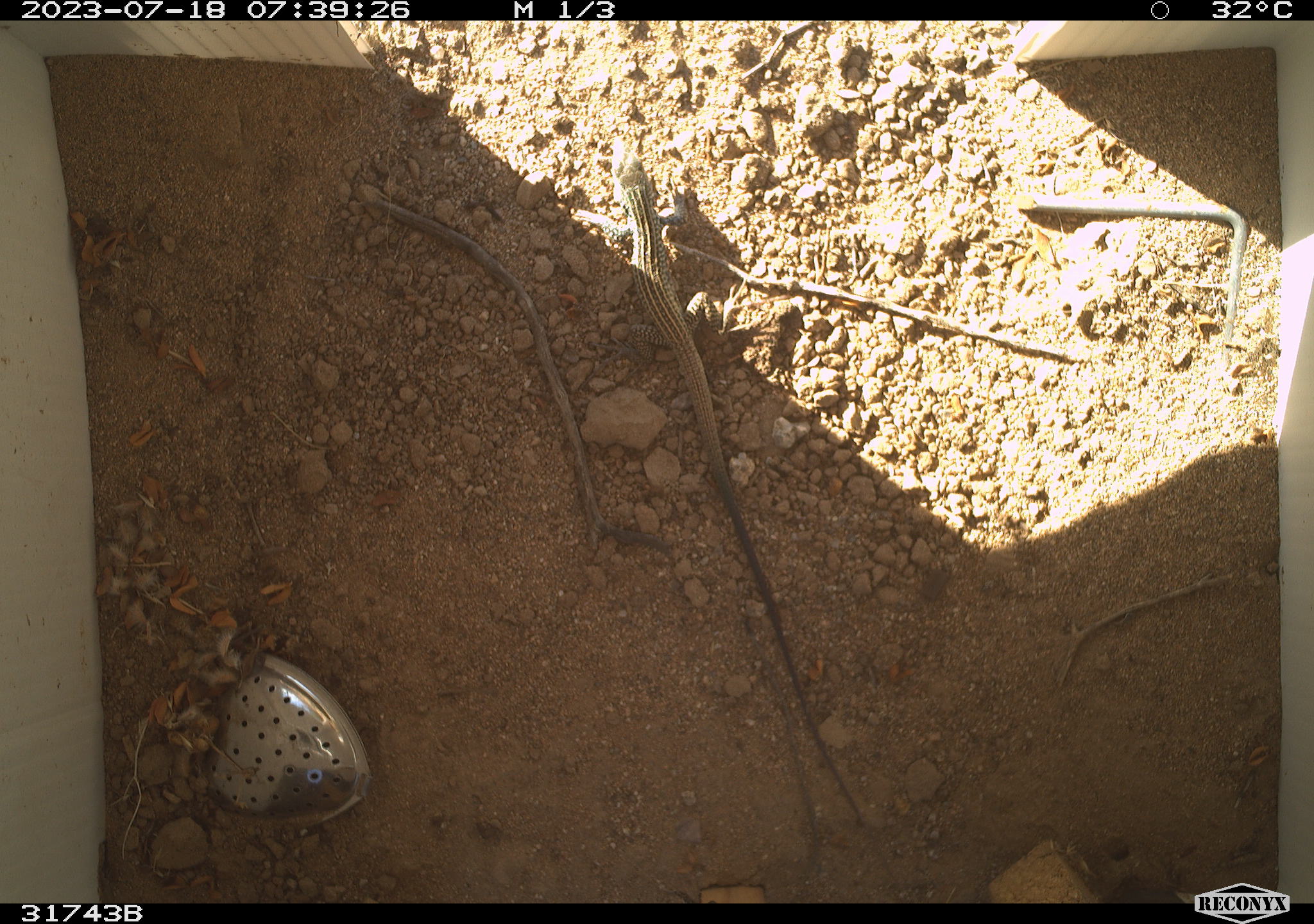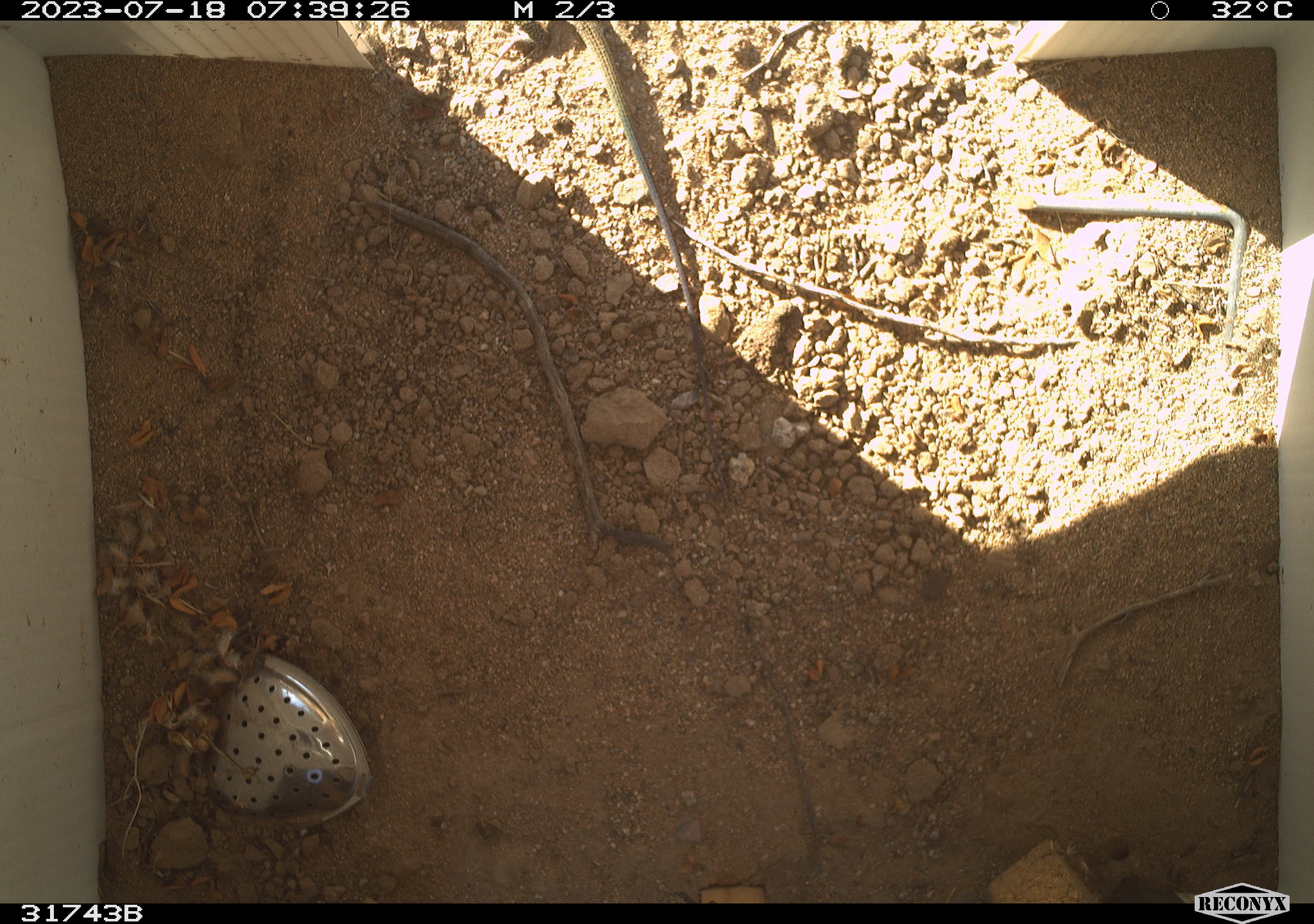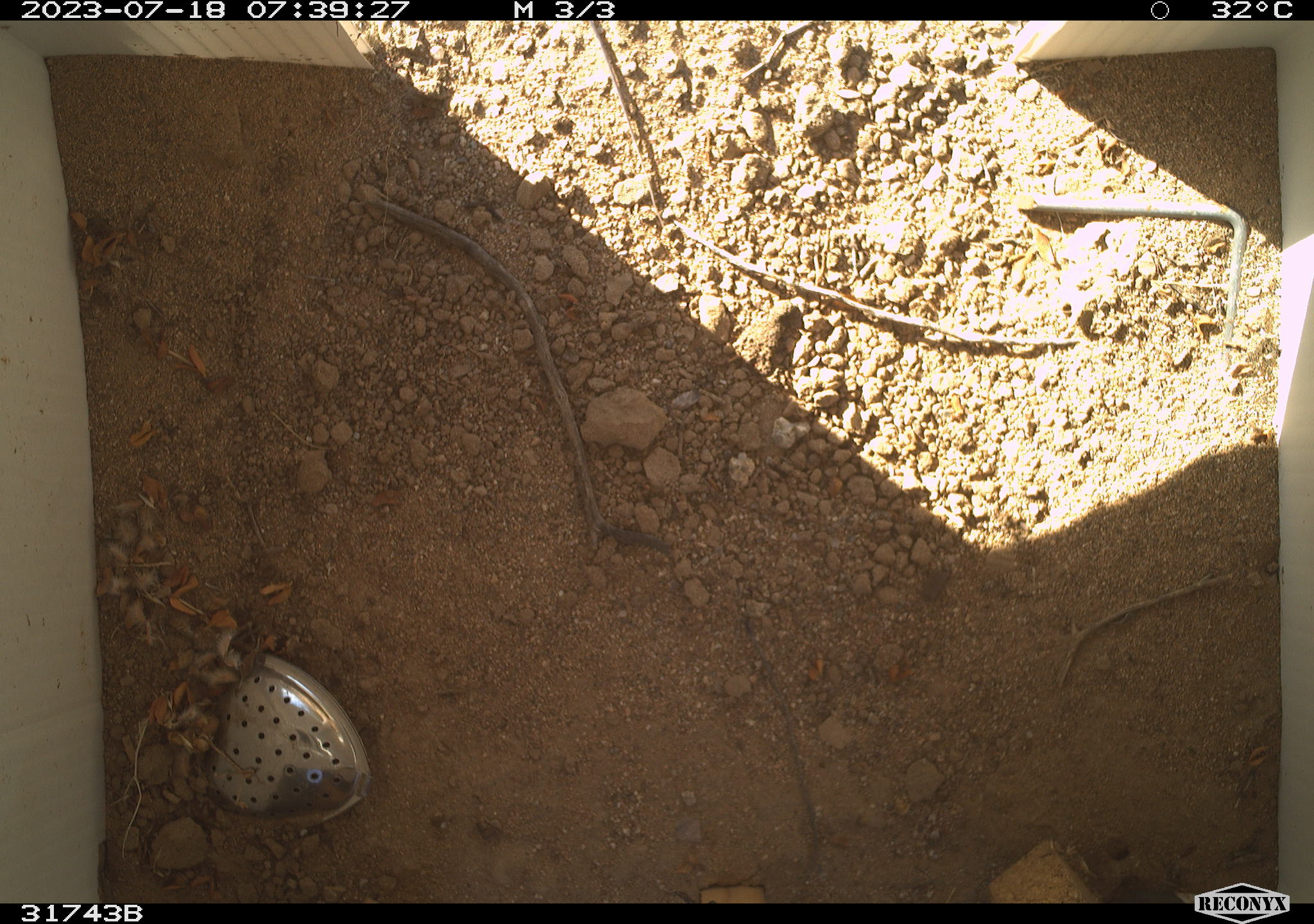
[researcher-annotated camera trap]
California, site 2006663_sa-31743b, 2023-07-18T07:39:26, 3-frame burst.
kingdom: Animalia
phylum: Chordata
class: Reptilia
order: Squamata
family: Teiidae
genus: Aspidoscelis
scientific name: Aspidoscelis tigris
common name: western whiptail